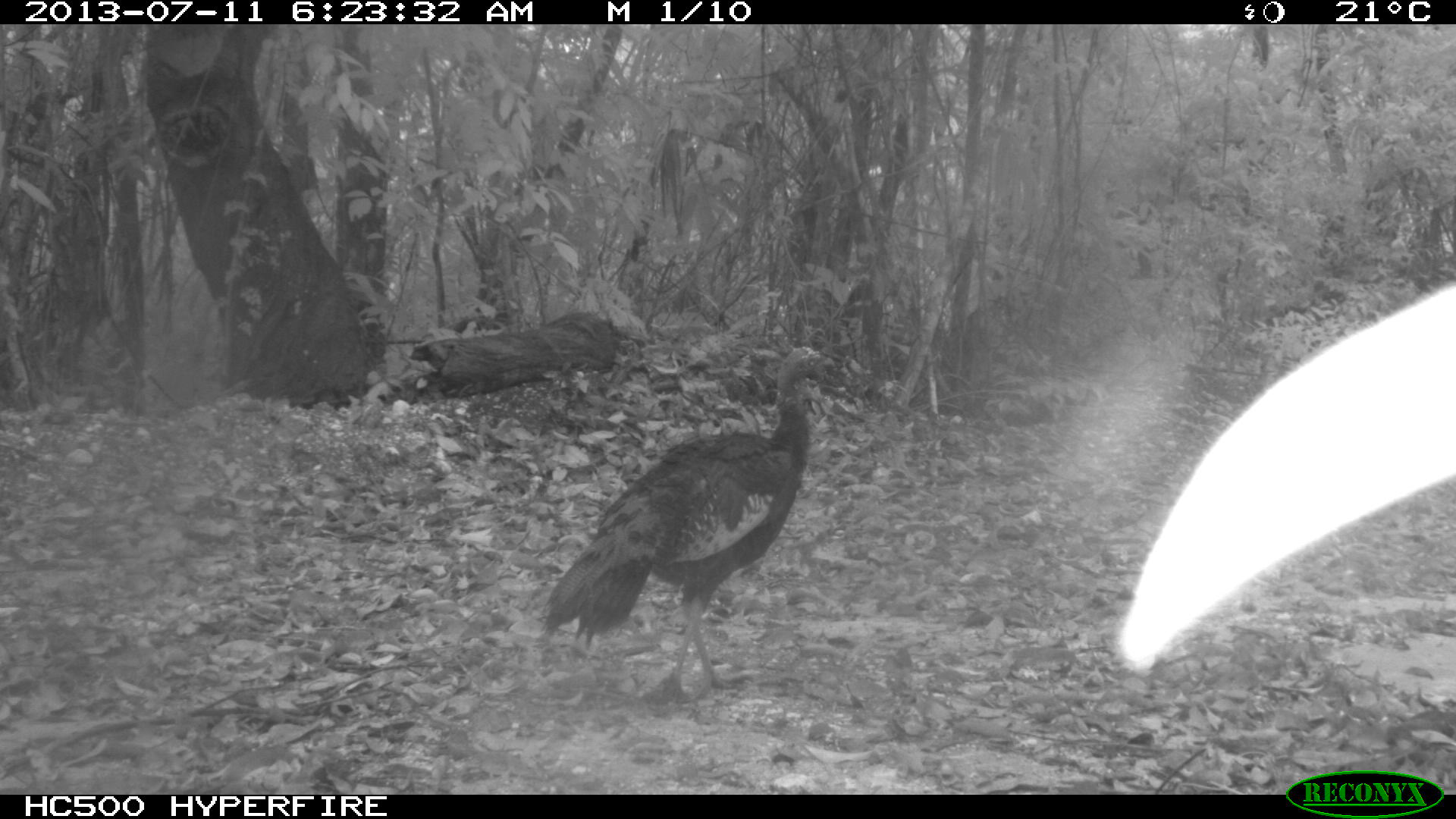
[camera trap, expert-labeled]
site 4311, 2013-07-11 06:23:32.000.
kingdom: Animalia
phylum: Chordata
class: Aves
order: Galliformes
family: Phasianidae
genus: Meleagris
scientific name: Meleagris ocellata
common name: ocellated turkey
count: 1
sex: female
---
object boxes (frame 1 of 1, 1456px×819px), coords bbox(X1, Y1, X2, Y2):
meleagris ocellata: bbox(539, 343, 837, 706)